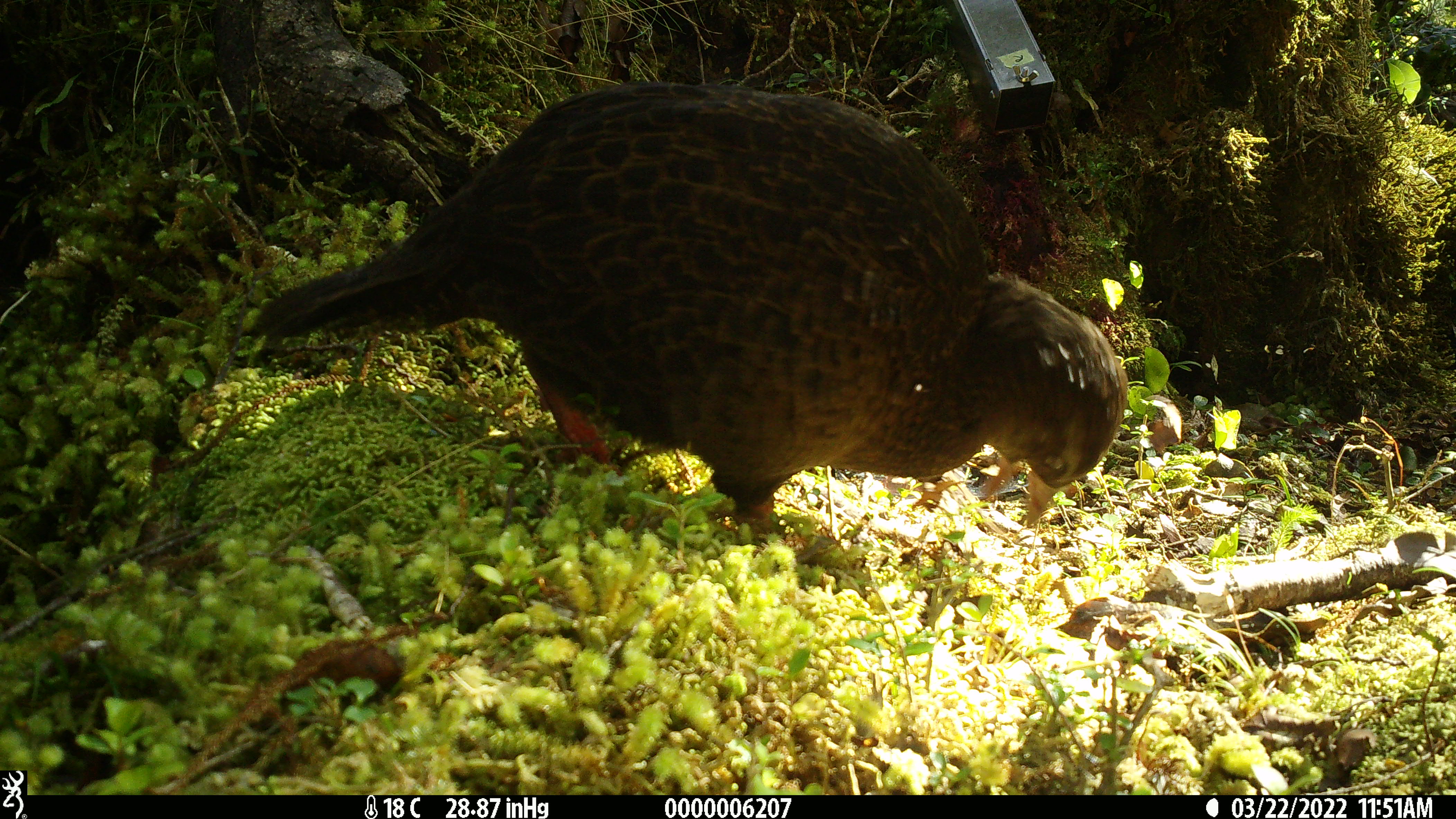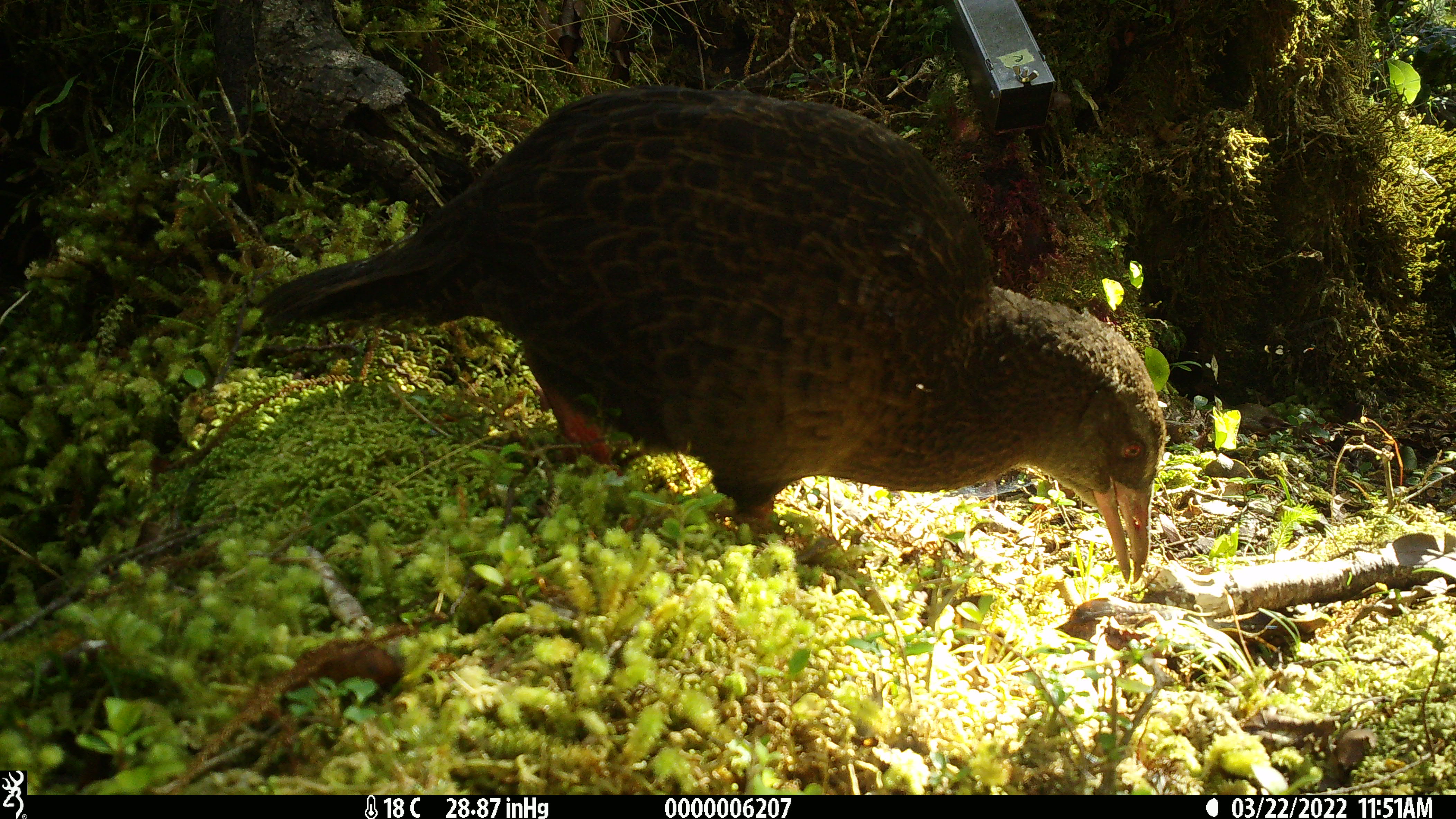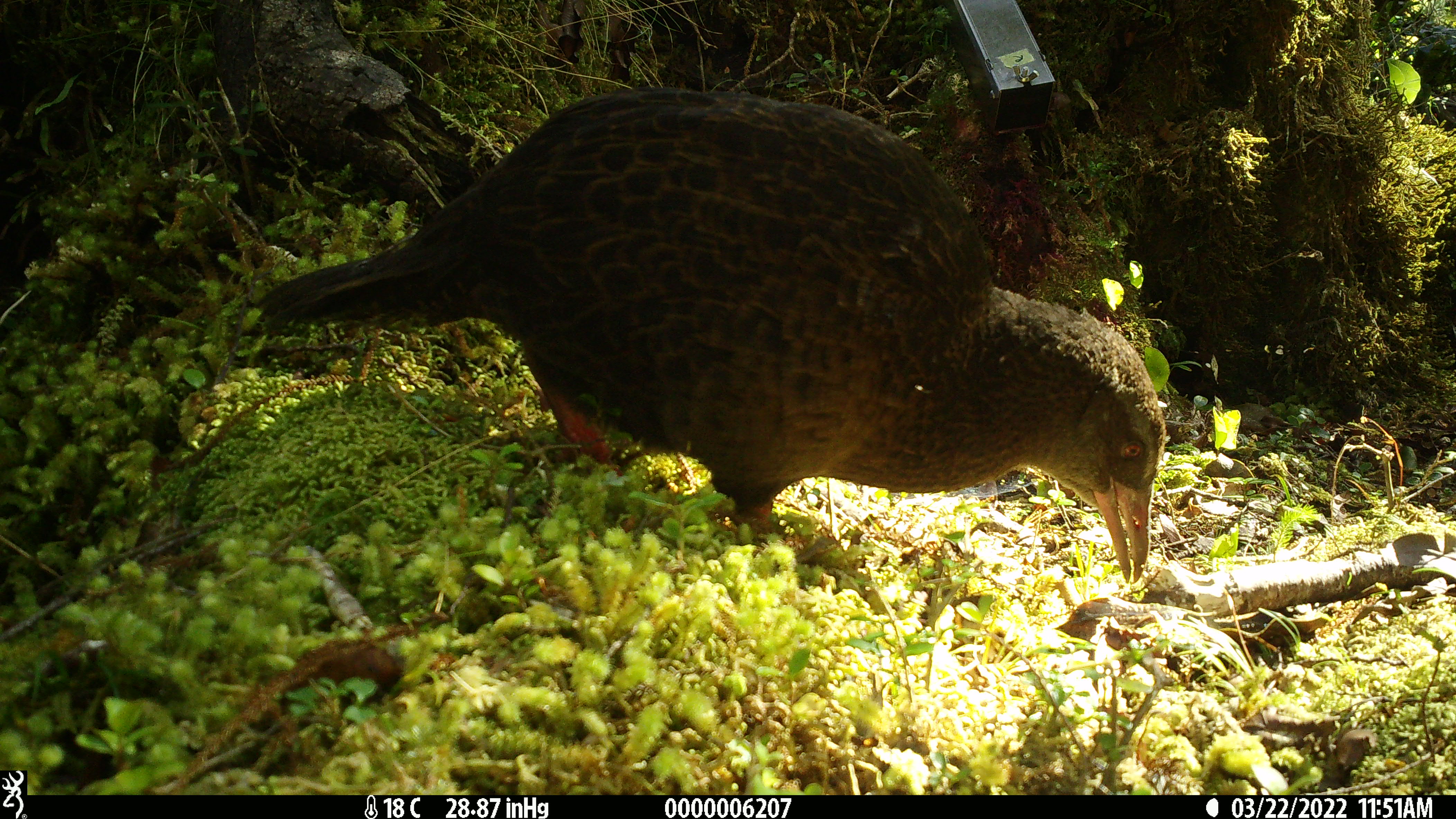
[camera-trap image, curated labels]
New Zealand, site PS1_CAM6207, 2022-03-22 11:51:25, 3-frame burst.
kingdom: Animalia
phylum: Chordata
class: Aves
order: Gruiformes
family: Rallidae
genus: Gallirallus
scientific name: Gallirallus australis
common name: weka